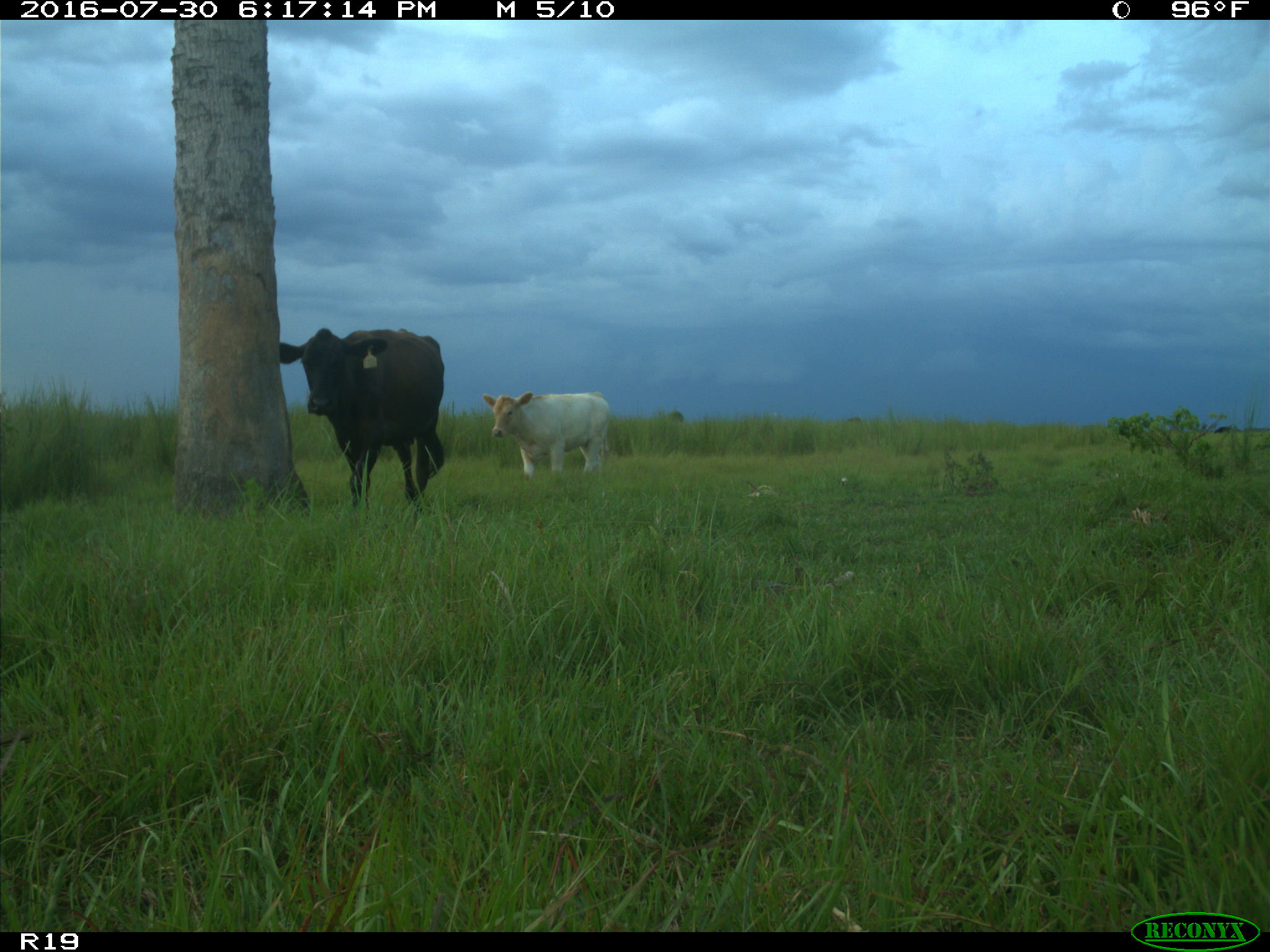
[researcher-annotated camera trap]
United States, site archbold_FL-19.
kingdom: Animalia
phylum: Chordata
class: Mammalia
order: Artiodactyla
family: Bovidae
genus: Bos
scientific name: Bos taurus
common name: domestic cow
Bos taurus (domestic cow).